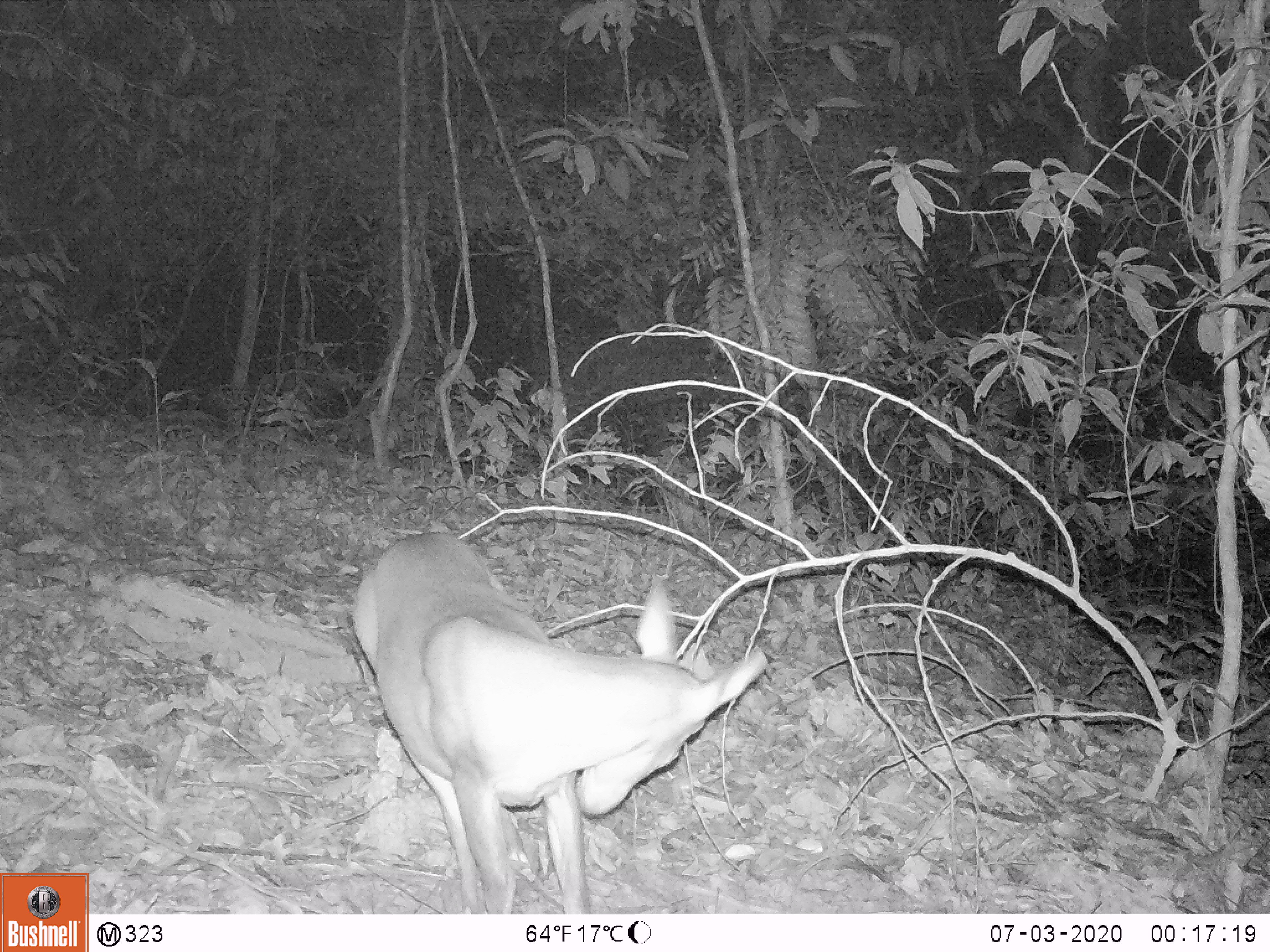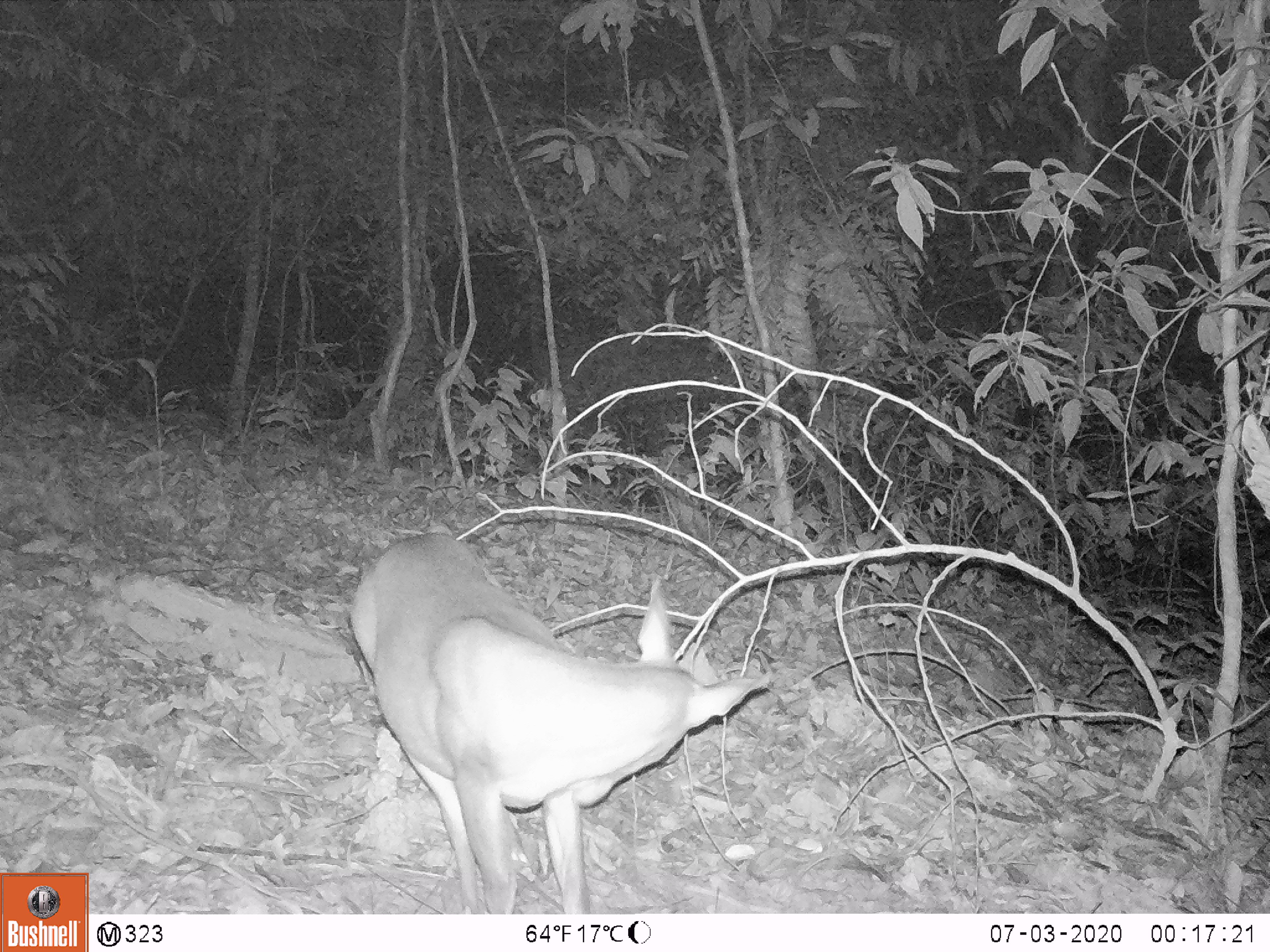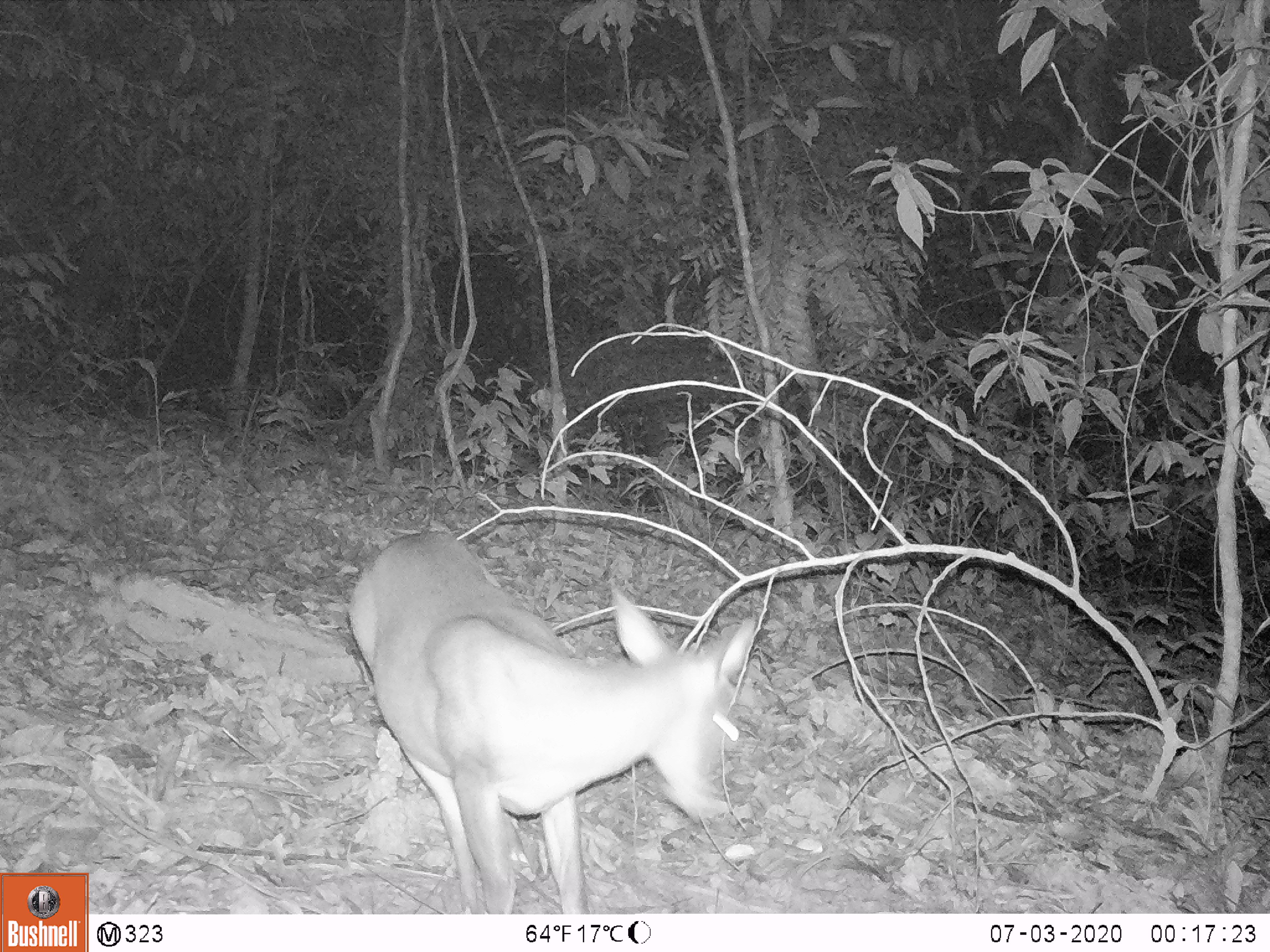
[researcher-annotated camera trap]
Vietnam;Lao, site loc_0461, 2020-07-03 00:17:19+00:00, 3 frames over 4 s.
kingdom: Animalia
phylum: Chordata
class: Mammalia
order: Artiodactyla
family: Cervidae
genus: Muntiacus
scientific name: Muntiacus vuquangensis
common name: large-antlered muntjac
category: large antlered muntjac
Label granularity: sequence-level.